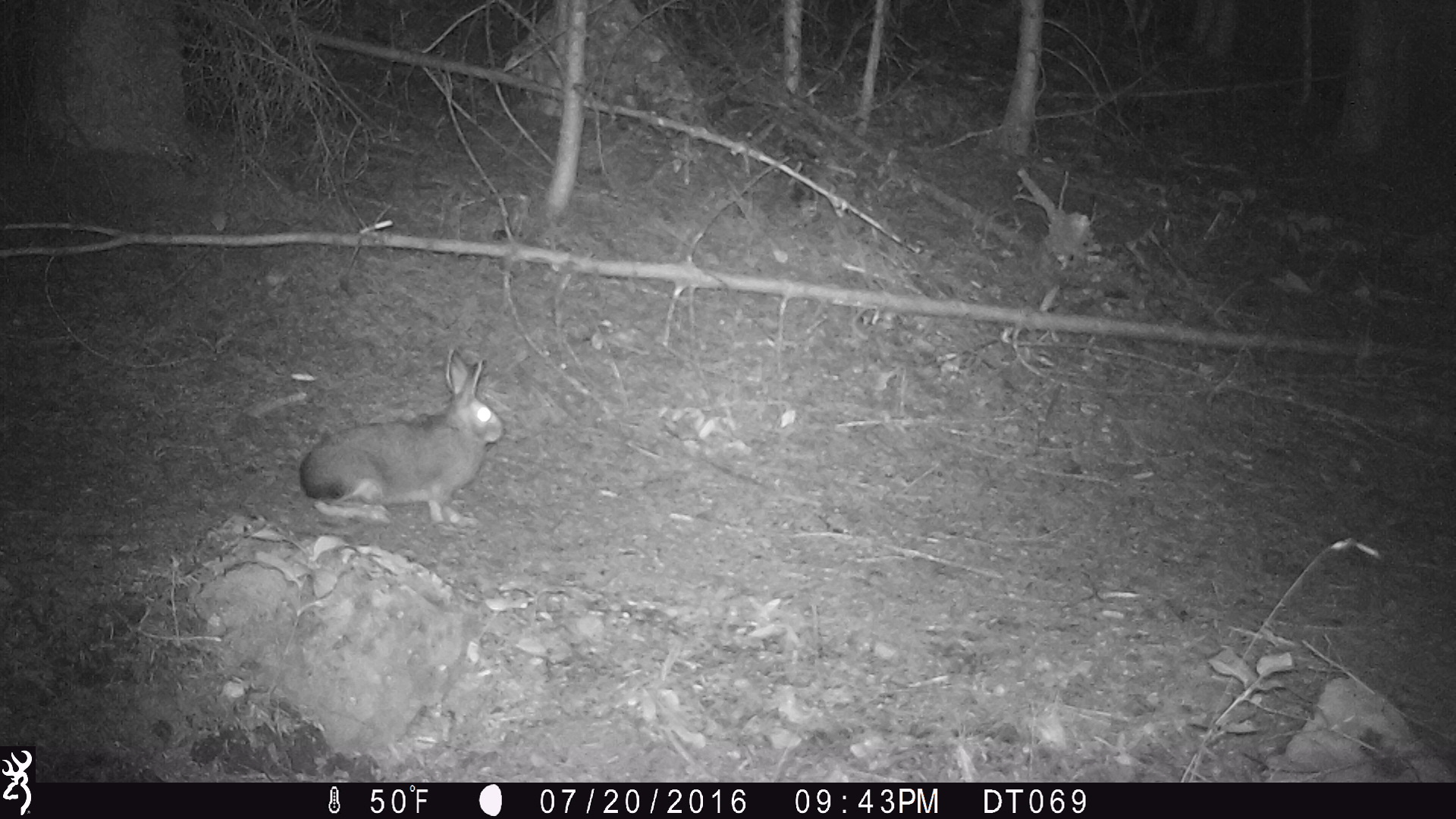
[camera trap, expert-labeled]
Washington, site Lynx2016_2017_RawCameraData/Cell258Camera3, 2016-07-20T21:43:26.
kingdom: Animalia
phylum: Chordata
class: Mammalia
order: Lagomorpha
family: Leporidae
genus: Lepus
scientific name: Lepus americanus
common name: snowshoe hare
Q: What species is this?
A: Lepus americanus (snowshoe hare).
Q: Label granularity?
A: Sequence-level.